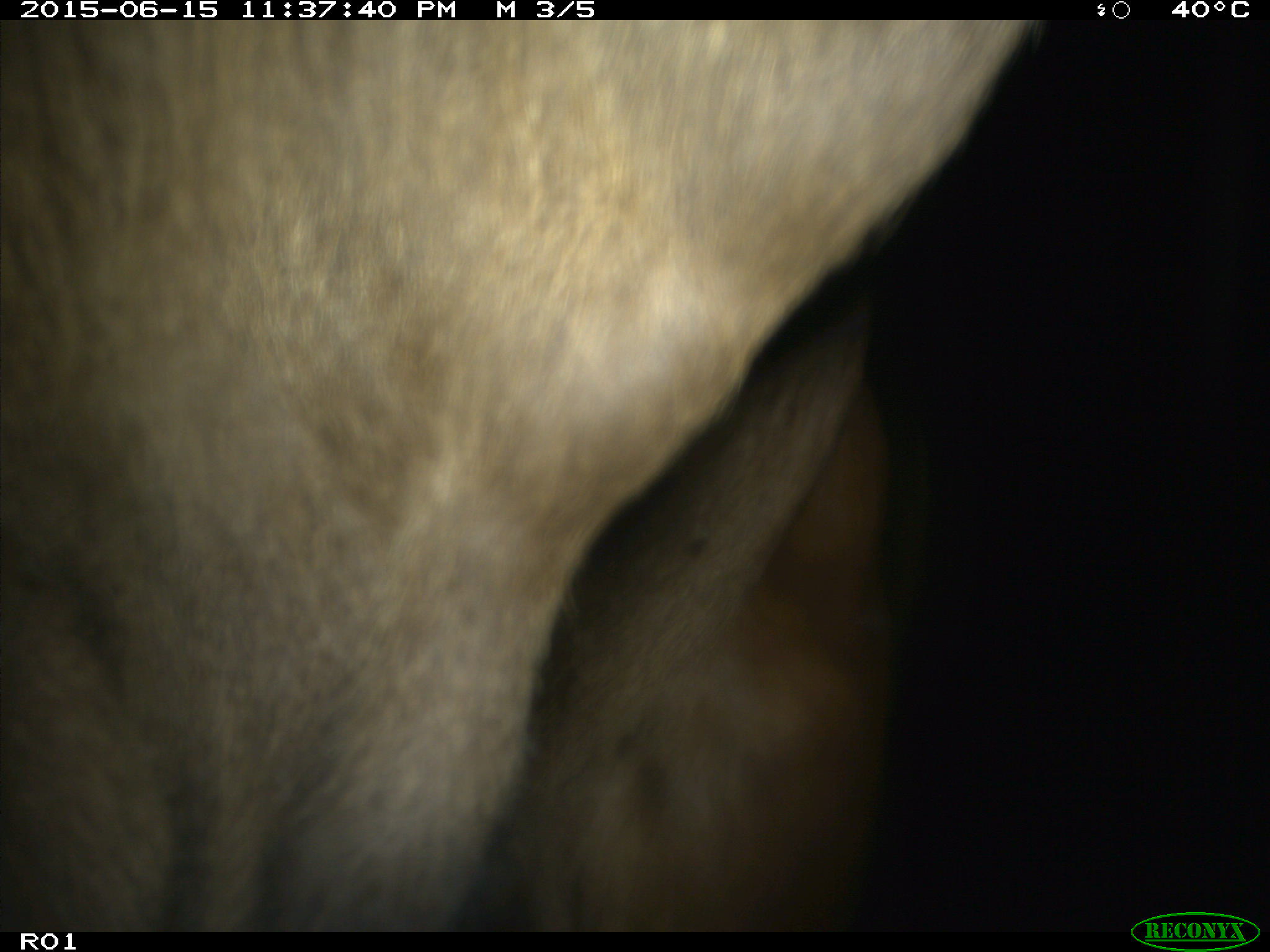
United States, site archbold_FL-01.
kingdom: Animalia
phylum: Chordata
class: Mammalia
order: Artiodactyla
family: Bovidae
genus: Bos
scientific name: Bos taurus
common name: domestic cow